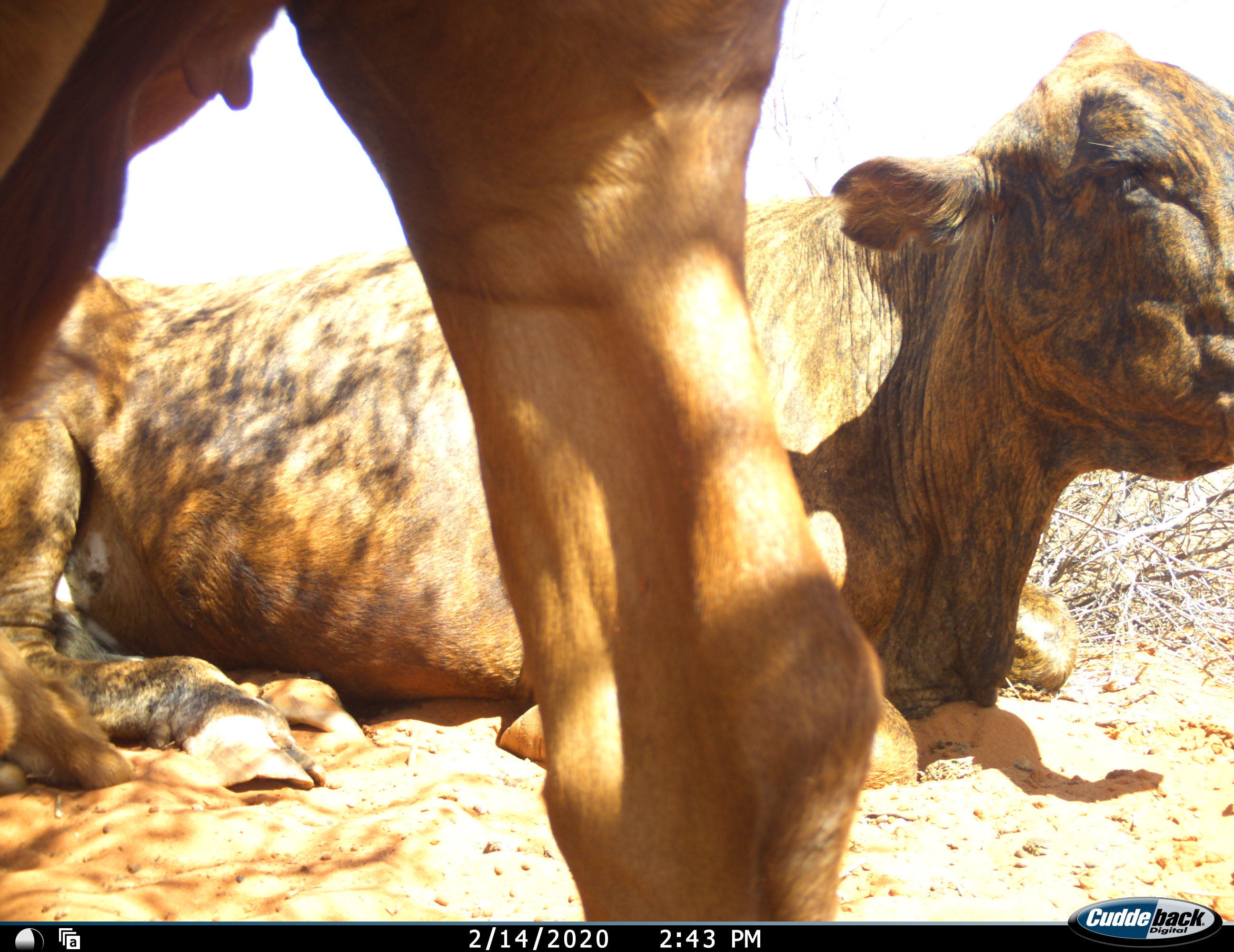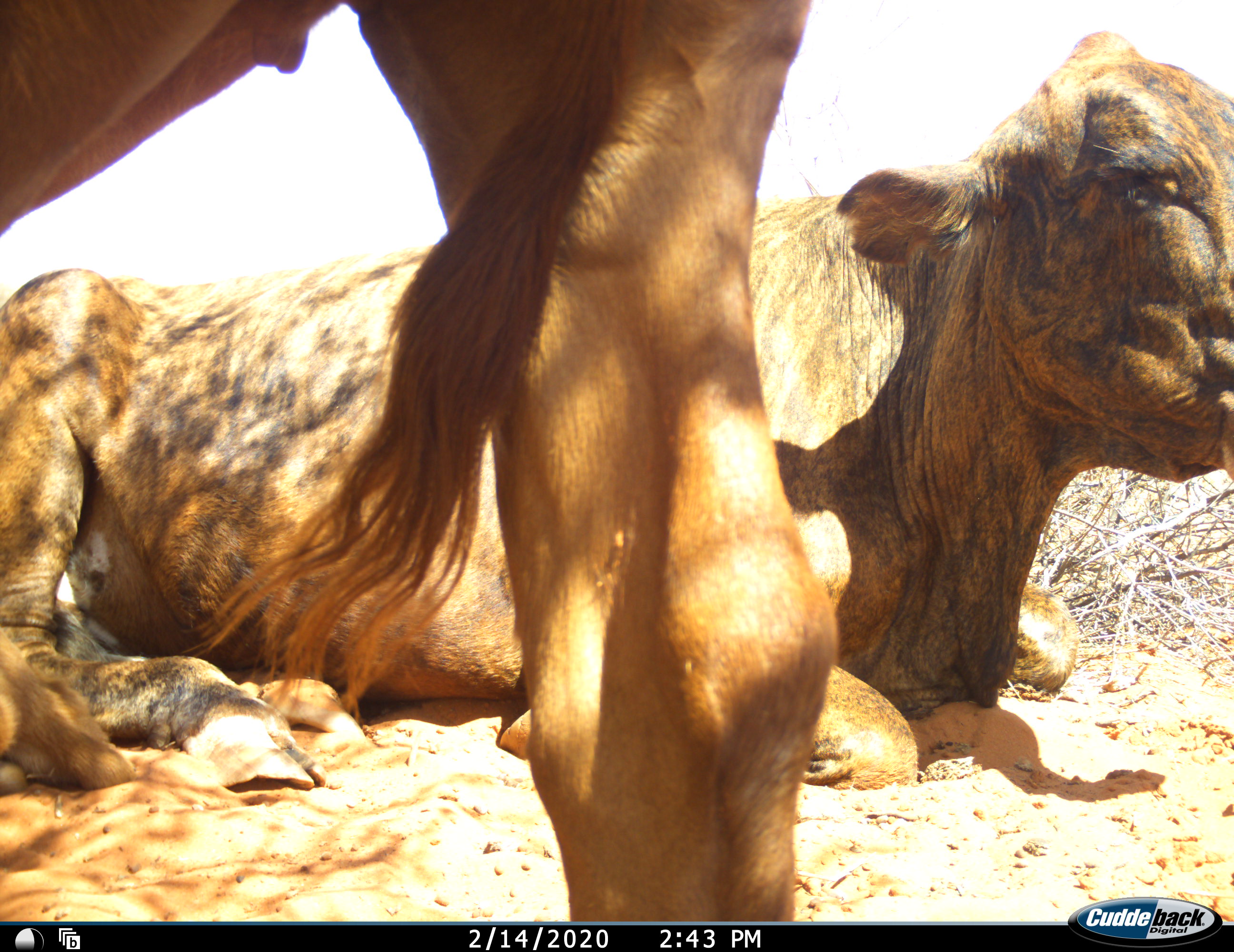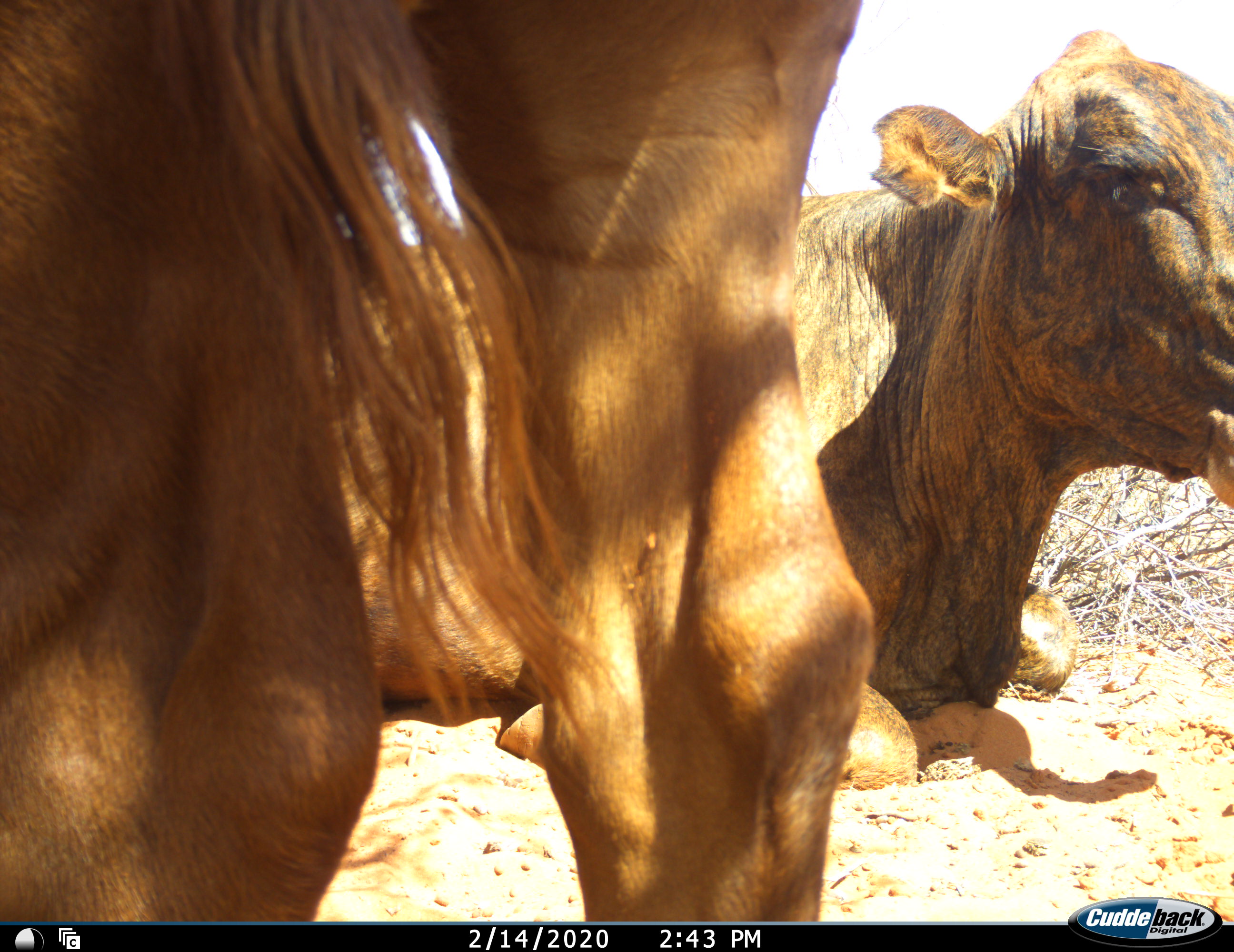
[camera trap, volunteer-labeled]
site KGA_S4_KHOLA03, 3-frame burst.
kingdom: Animalia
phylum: Chordata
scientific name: Vertebrata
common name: domestic animal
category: domesticanimal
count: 2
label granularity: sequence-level